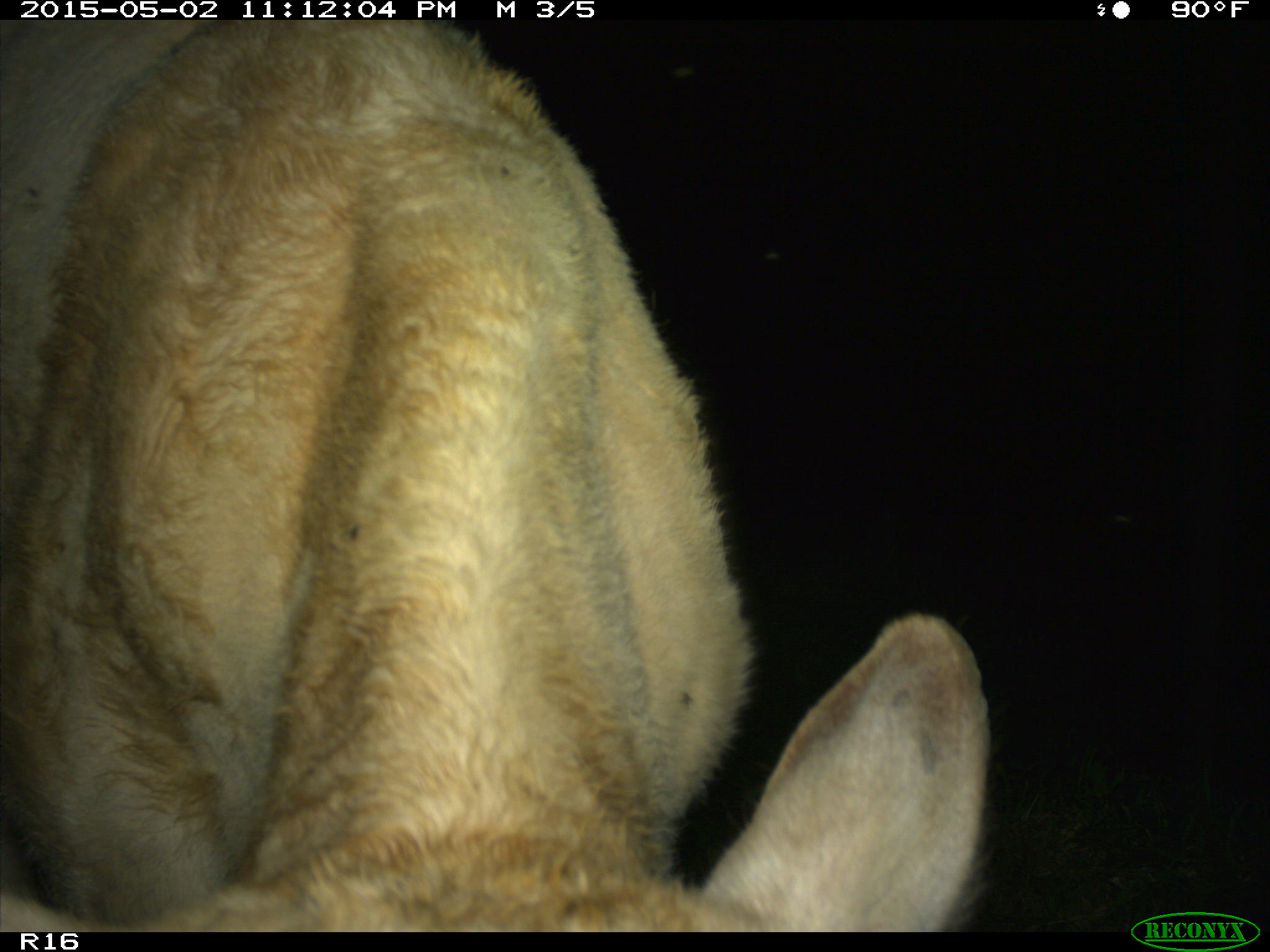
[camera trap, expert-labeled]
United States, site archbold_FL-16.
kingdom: Animalia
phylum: Chordata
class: Mammalia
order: Artiodactyla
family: Bovidae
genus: Bos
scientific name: Bos taurus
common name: domestic cow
Bos taurus (domestic cow).